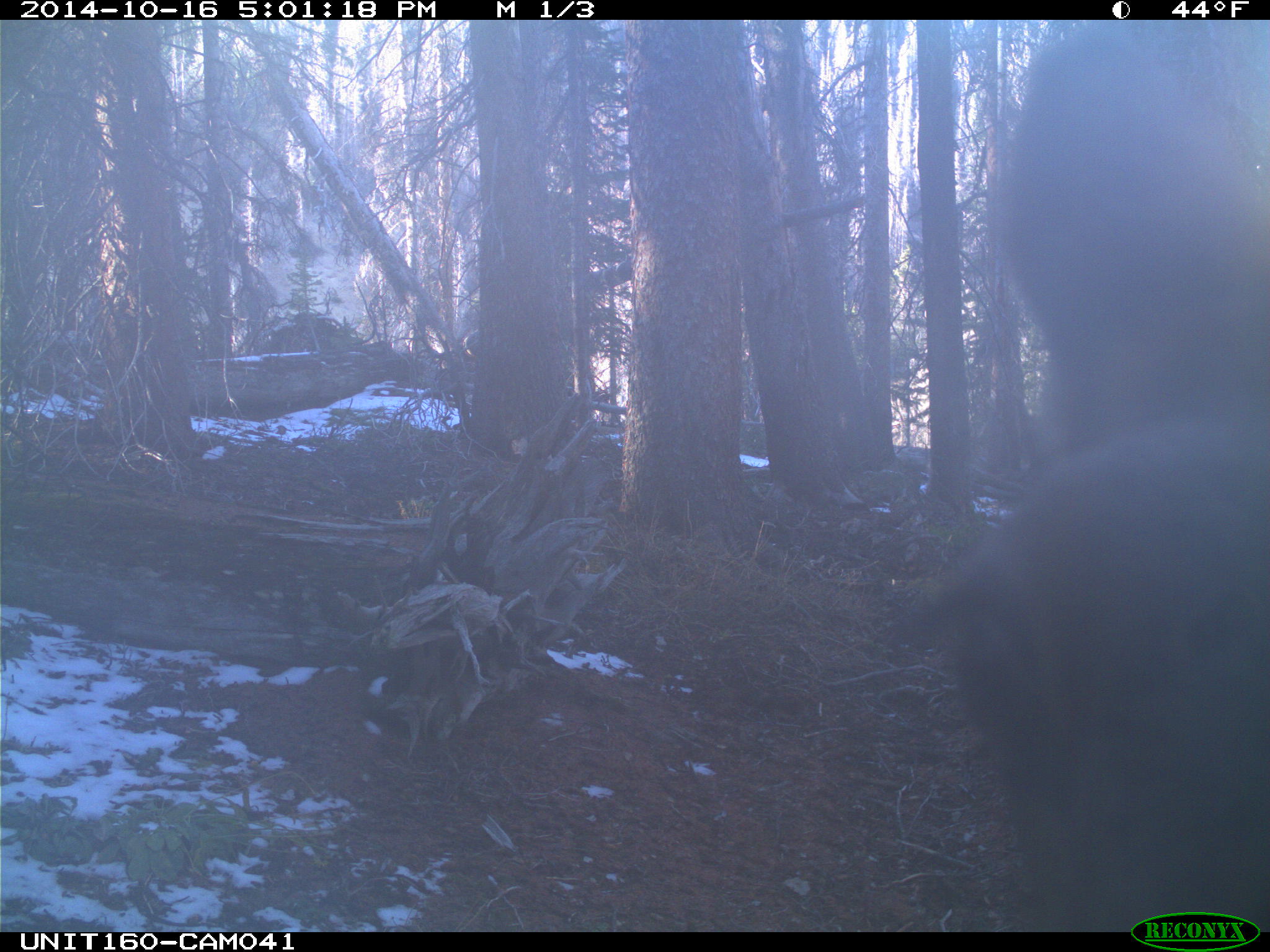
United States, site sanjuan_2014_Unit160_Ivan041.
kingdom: Animalia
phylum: Chordata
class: Mammalia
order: Artiodactyla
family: Cervidae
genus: Cervus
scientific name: Cervus elaphus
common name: red deer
Cervus elaphus (red deer).